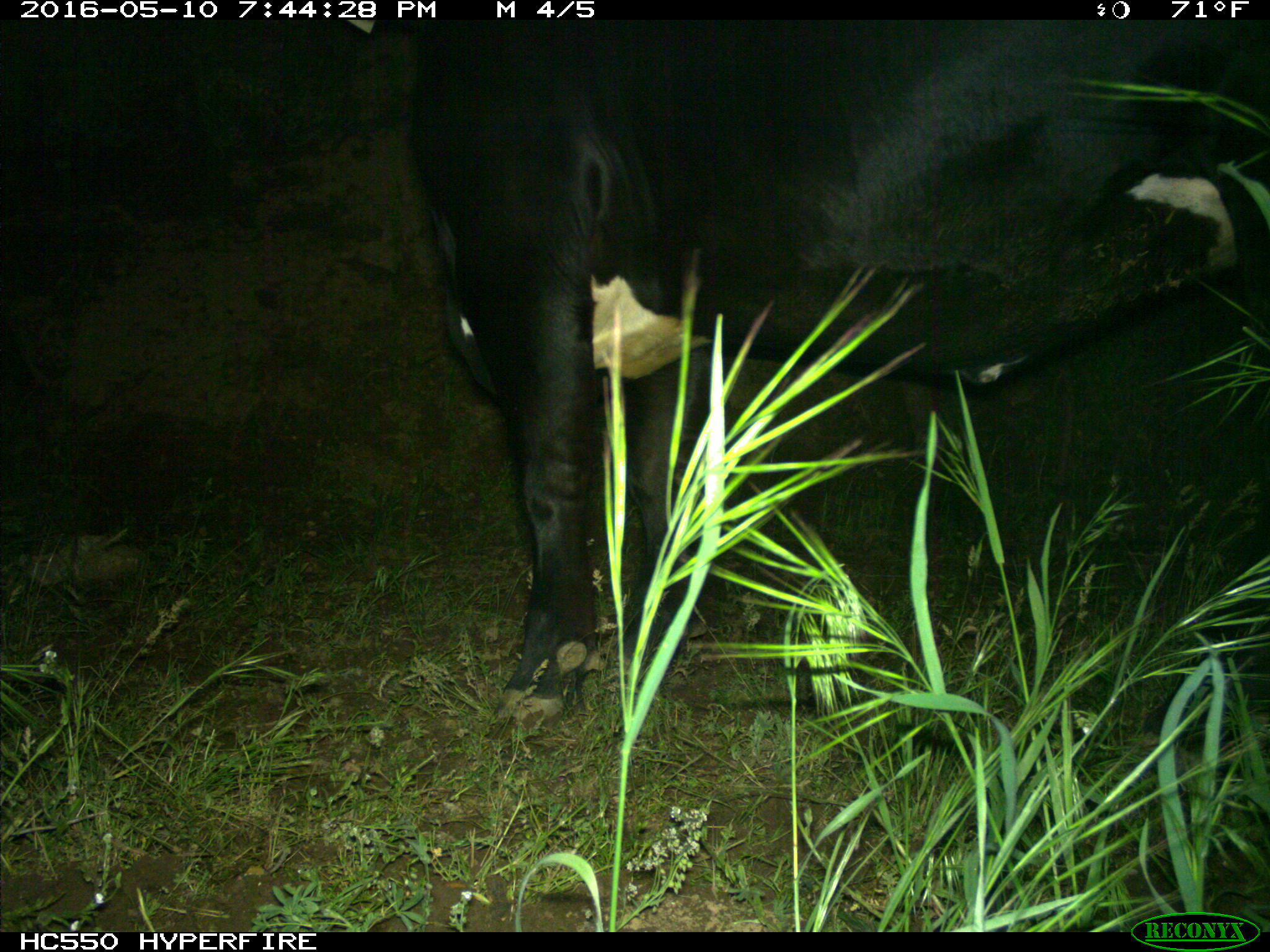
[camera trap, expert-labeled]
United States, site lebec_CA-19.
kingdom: Animalia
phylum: Chordata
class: Mammalia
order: Artiodactyla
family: Bovidae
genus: Bos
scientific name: Bos taurus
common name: domestic cow